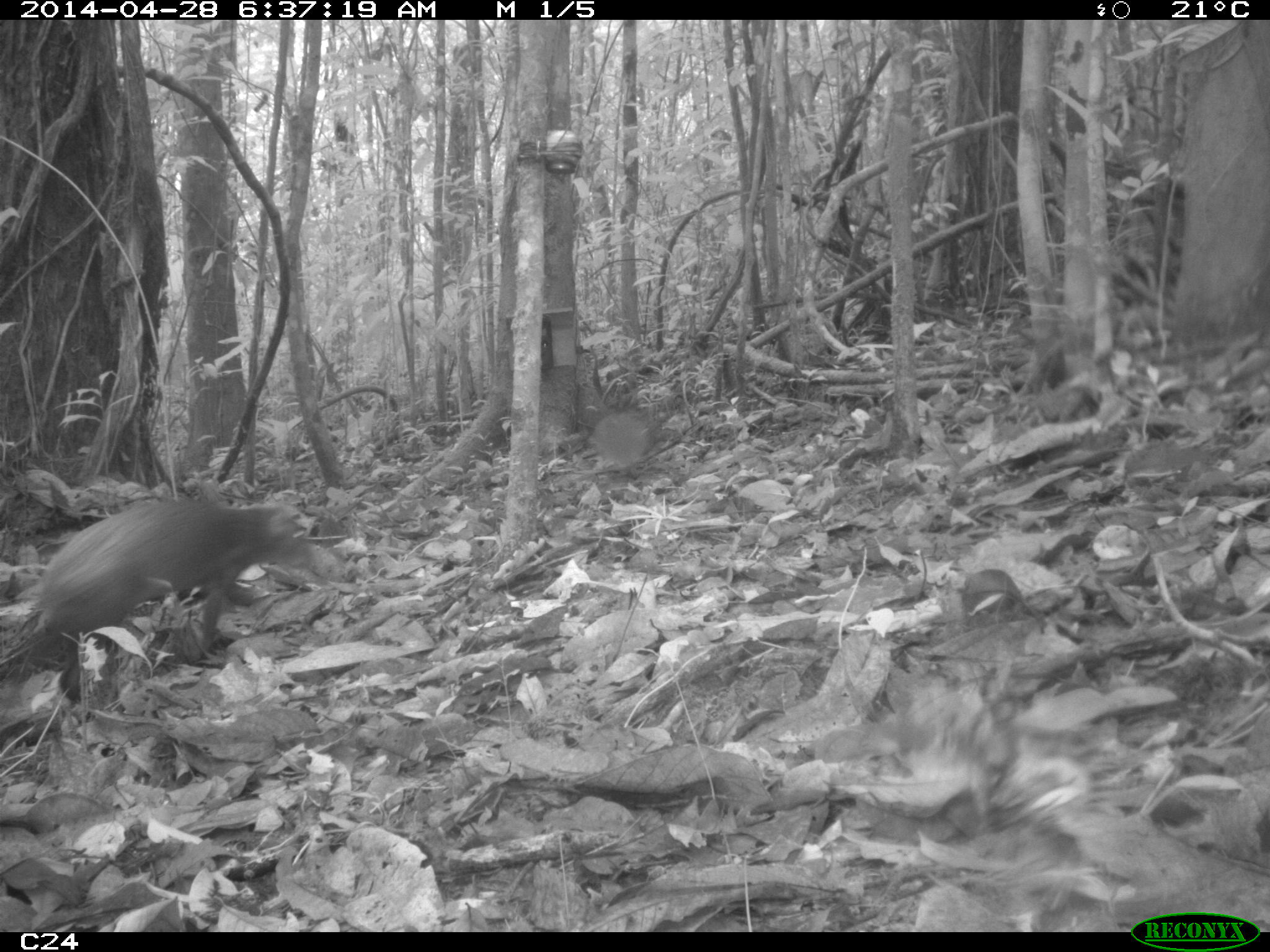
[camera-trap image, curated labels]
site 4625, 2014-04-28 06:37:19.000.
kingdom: Animalia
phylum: Chordata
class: Mammalia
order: Rodentia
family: Dasyproctidae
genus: Dasyprocta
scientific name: Dasyprocta leporina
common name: red-rumped agouti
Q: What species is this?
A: Dasyprocta leporina (red-rumped agouti).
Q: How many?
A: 1.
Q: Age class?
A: Adult.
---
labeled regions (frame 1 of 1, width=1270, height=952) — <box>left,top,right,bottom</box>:
dasyprocta leporina: <box>29,492,336,700</box>